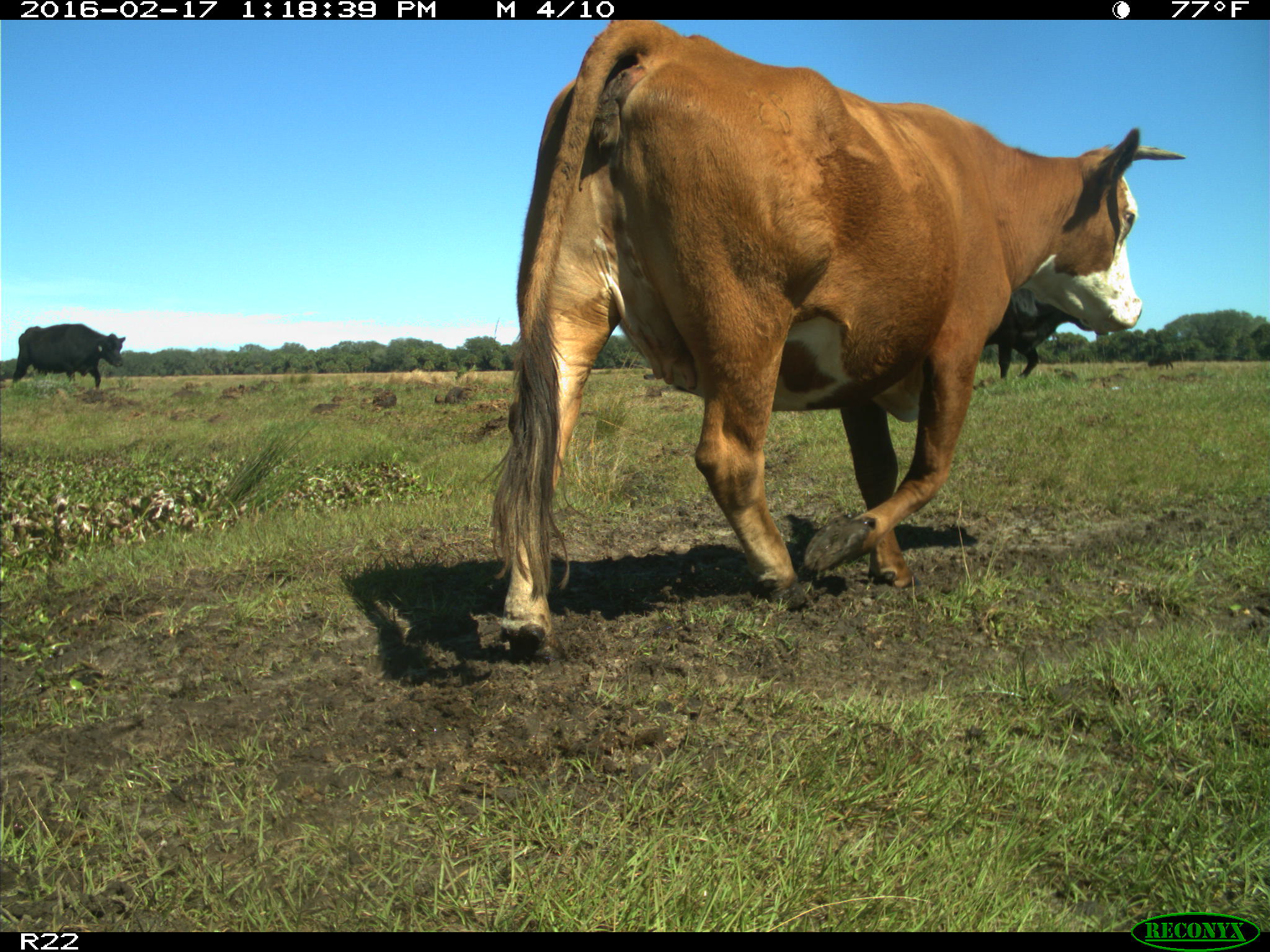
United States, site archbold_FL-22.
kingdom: Animalia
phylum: Chordata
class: Mammalia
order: Artiodactyla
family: Bovidae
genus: Bos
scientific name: Bos taurus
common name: domestic cow